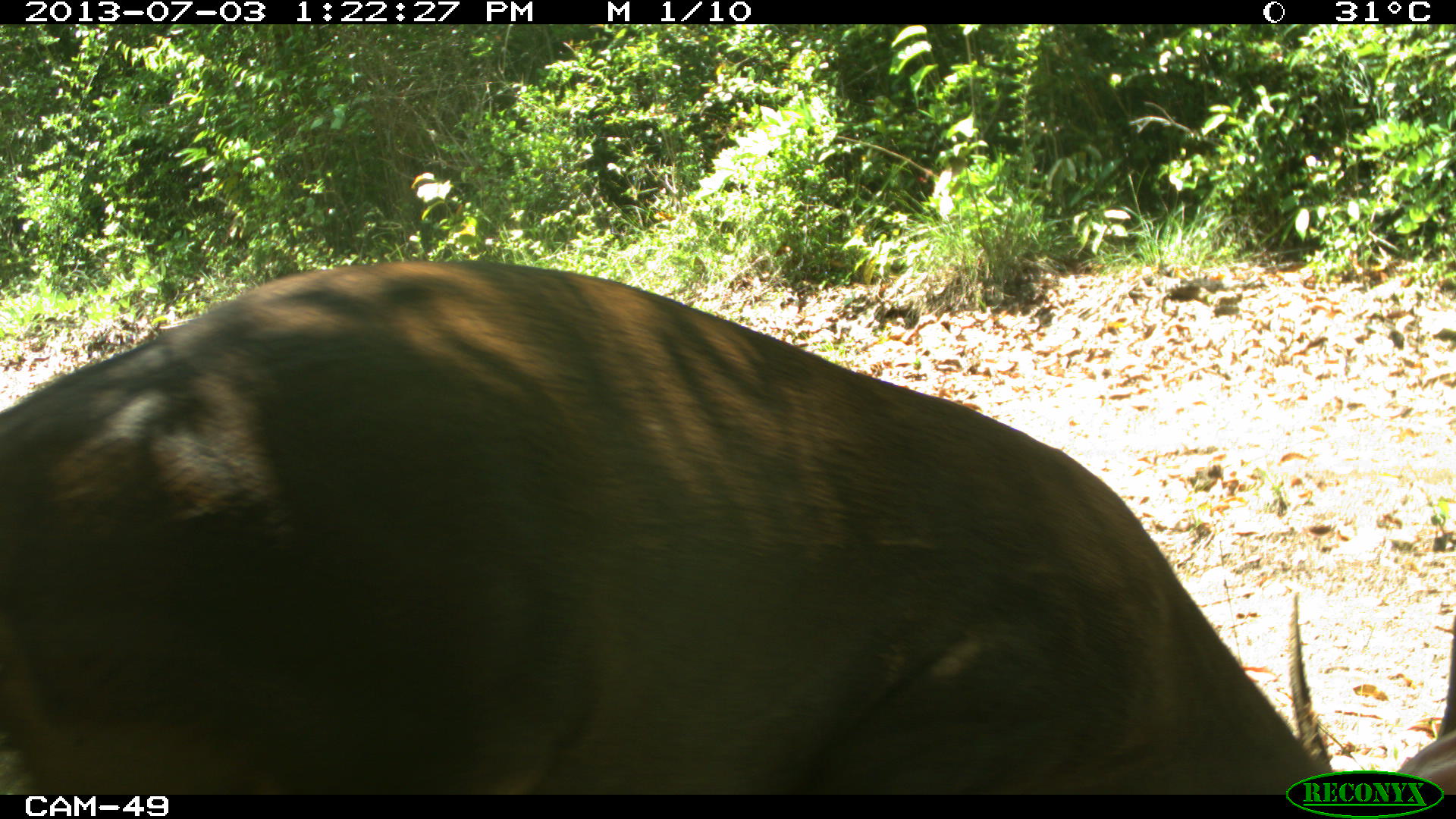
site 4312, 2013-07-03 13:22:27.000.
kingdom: Animalia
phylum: Chordata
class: Mammalia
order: Artiodactyla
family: Cervidae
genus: Mazama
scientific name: Mazama temama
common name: central american red brocket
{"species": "Mazama temama (central american red brocket)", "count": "1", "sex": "male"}